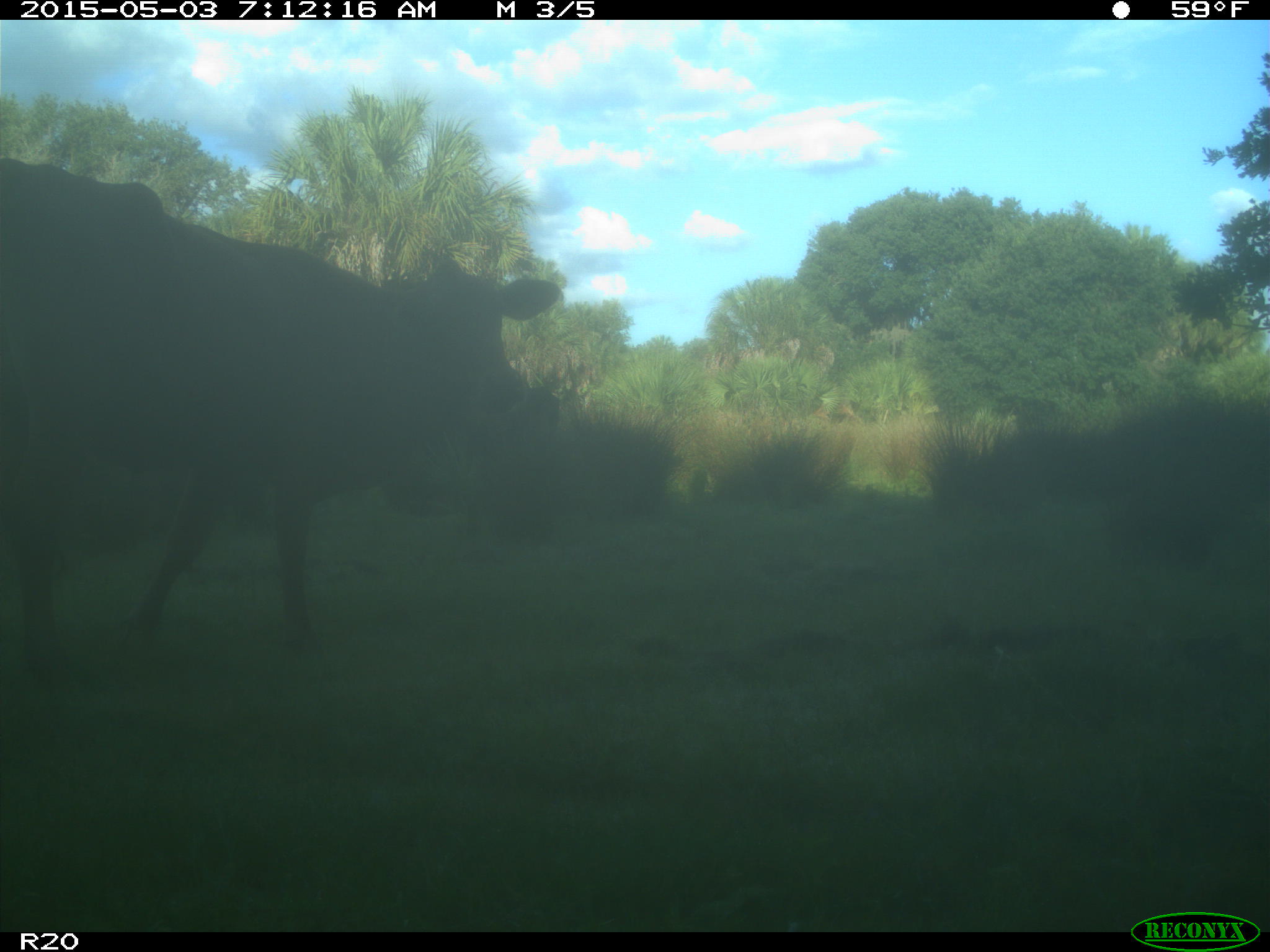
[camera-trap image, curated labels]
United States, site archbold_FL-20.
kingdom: Animalia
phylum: Chordata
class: Mammalia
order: Artiodactyla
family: Bovidae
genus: Bos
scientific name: Bos taurus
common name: domestic cow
Bos taurus (domestic cow).